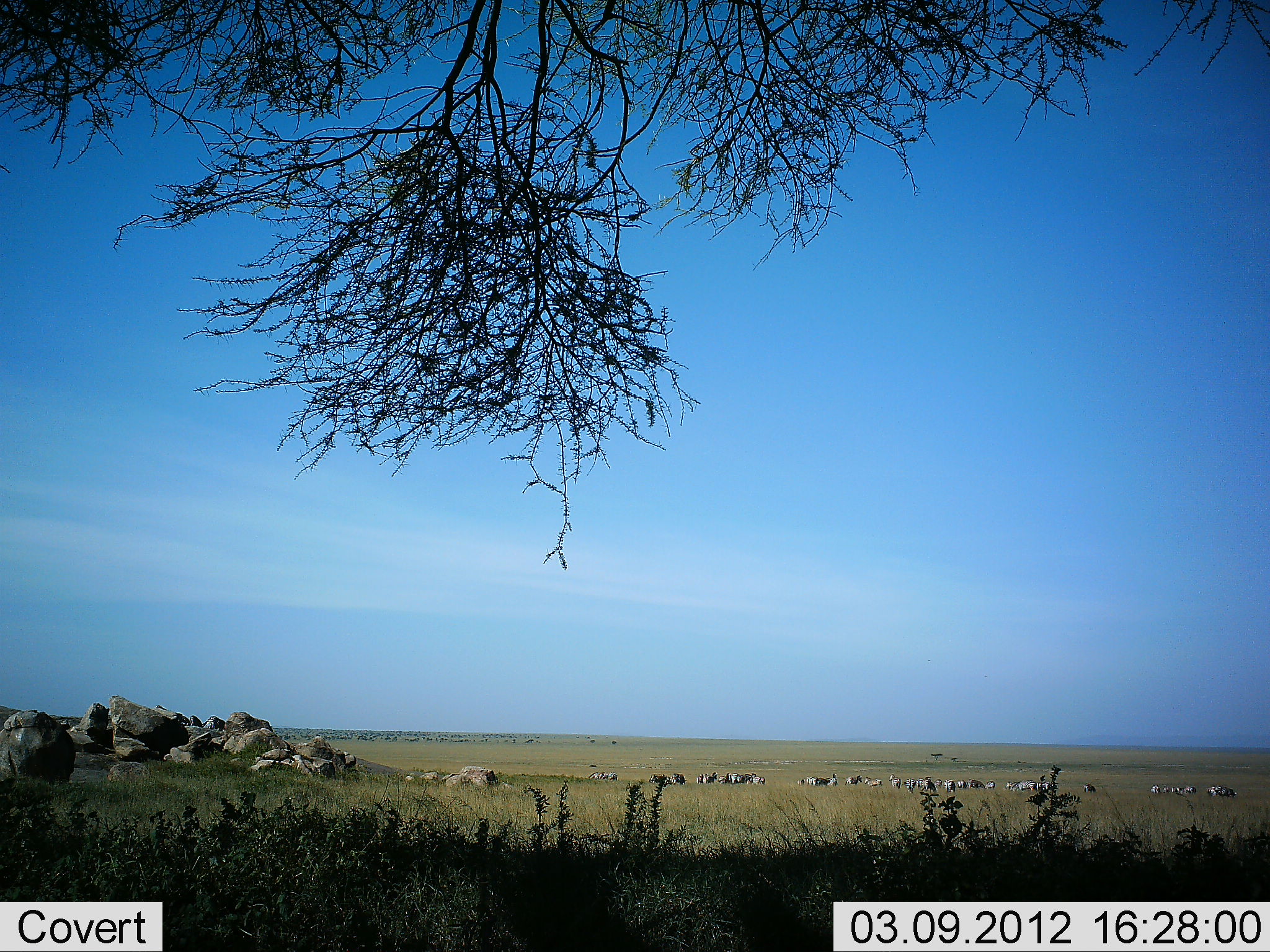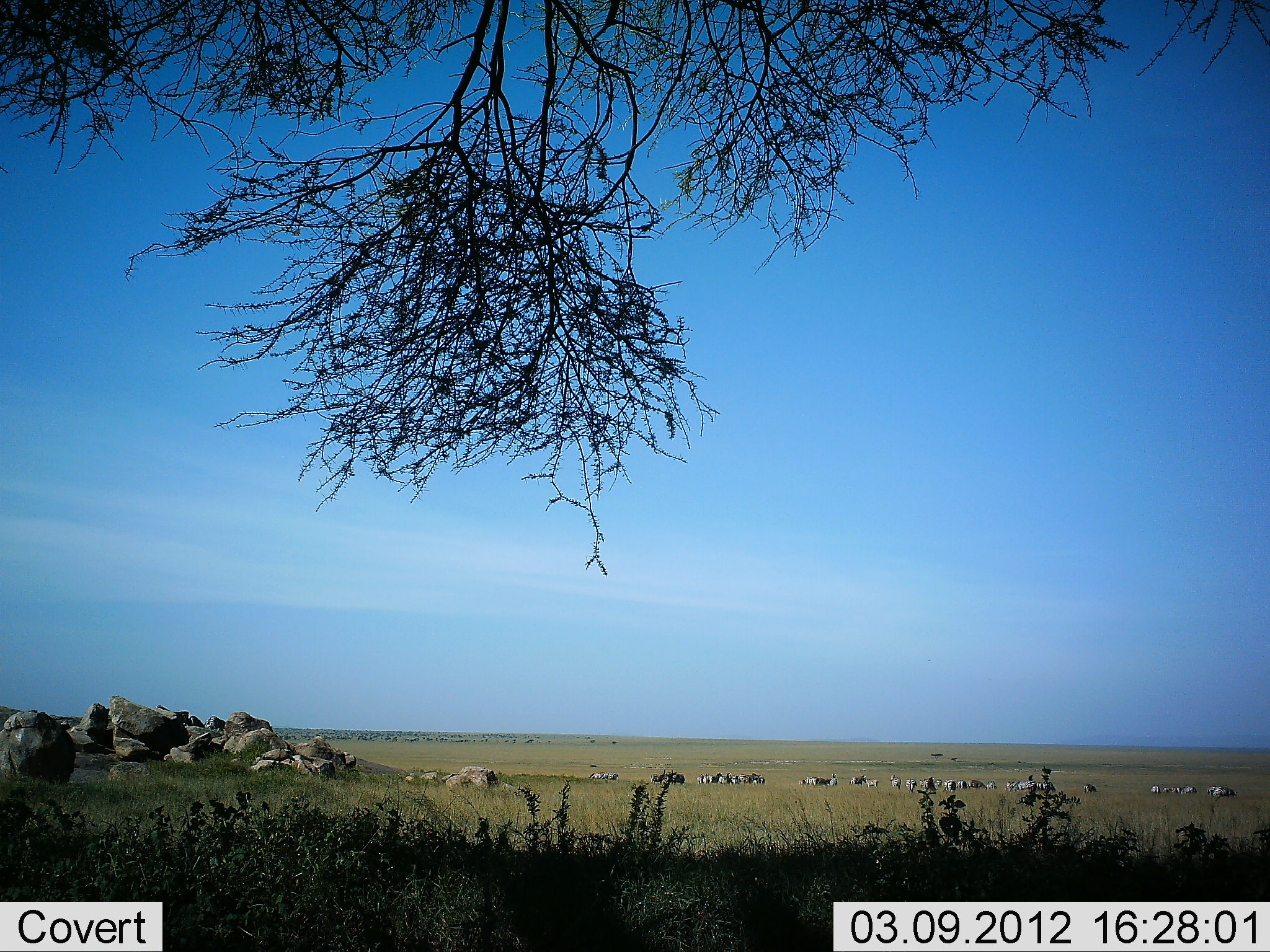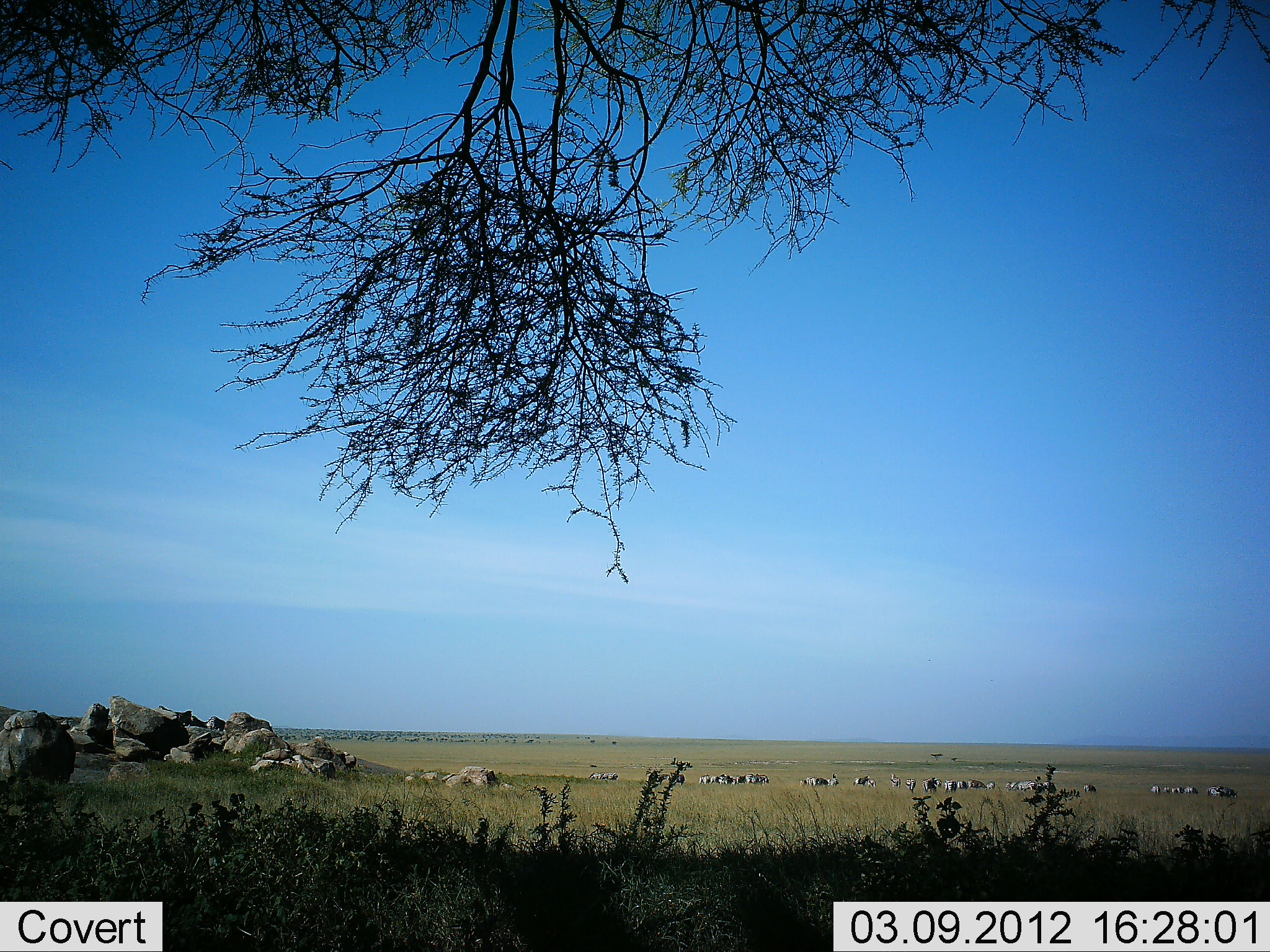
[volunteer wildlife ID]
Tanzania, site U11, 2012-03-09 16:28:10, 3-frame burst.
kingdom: Animalia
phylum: Chordata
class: Mammalia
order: Perissodactyla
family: Equidae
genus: Equus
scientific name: Equus quagga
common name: plains zebra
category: zebra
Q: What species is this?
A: Zebra (plains zebra) (Equus quagga).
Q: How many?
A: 11-50.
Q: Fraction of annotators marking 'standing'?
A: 80%.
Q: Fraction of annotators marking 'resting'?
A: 0%.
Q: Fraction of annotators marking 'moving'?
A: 20%.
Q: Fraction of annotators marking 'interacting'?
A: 0%.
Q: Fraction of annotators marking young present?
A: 0%.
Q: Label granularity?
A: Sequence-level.